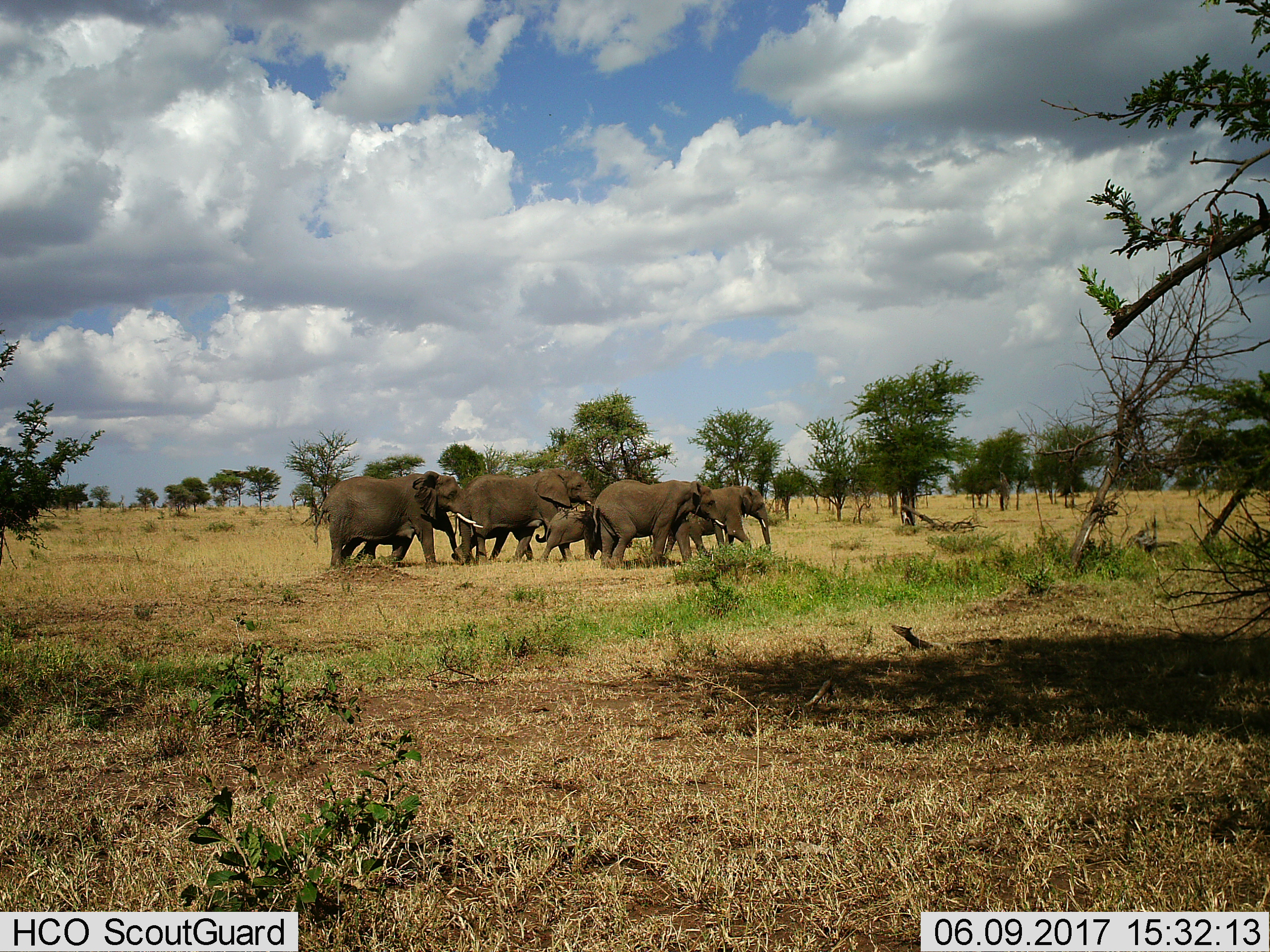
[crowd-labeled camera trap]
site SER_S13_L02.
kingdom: Animalia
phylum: Chordata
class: Mammalia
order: Proboscidea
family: Elephantidae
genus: Loxodonta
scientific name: Loxodonta africana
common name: african bush elephant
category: elephant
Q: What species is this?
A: Elephant (african bush elephant) (Loxodonta africana).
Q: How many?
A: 6.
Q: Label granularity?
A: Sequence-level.